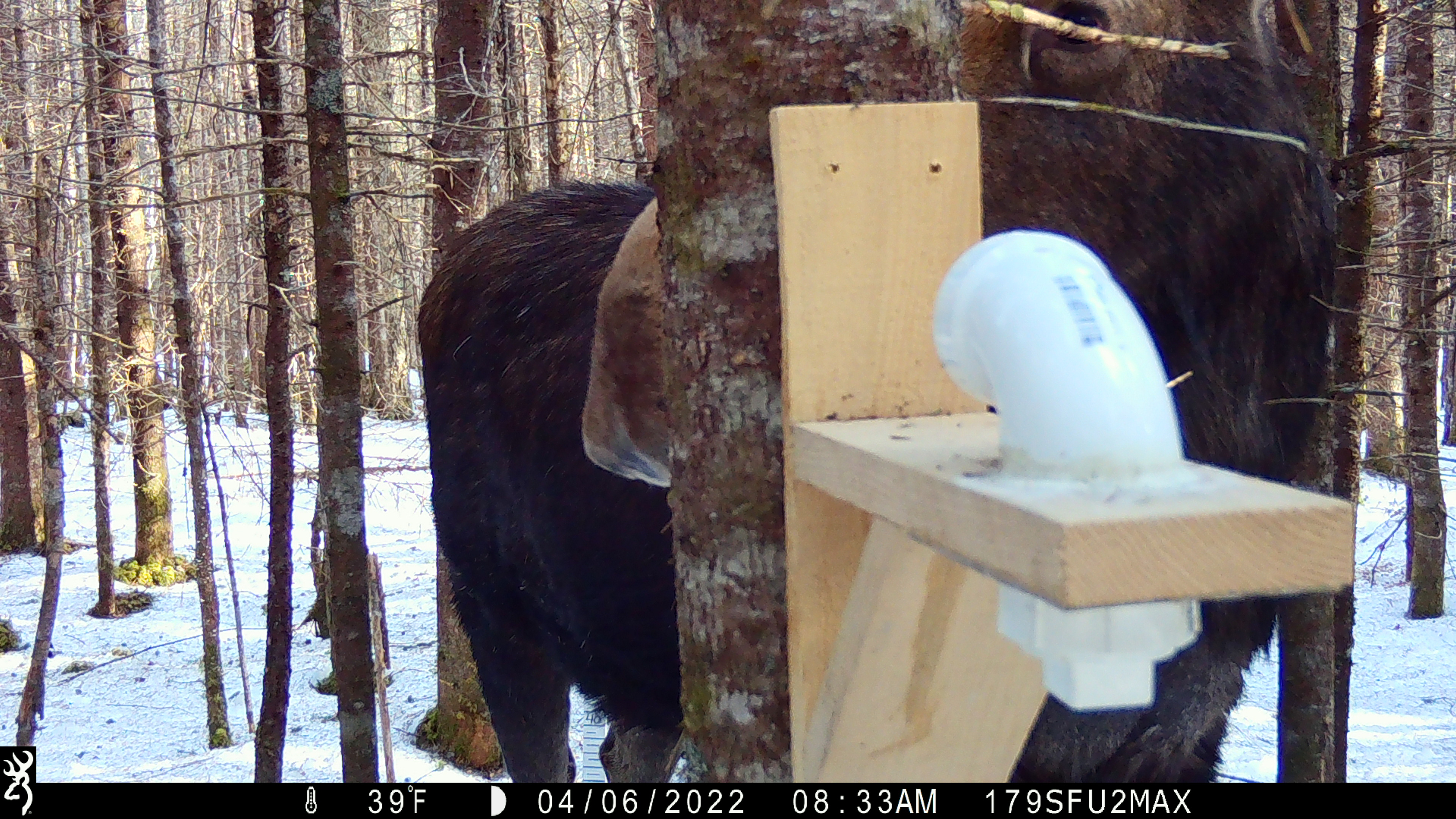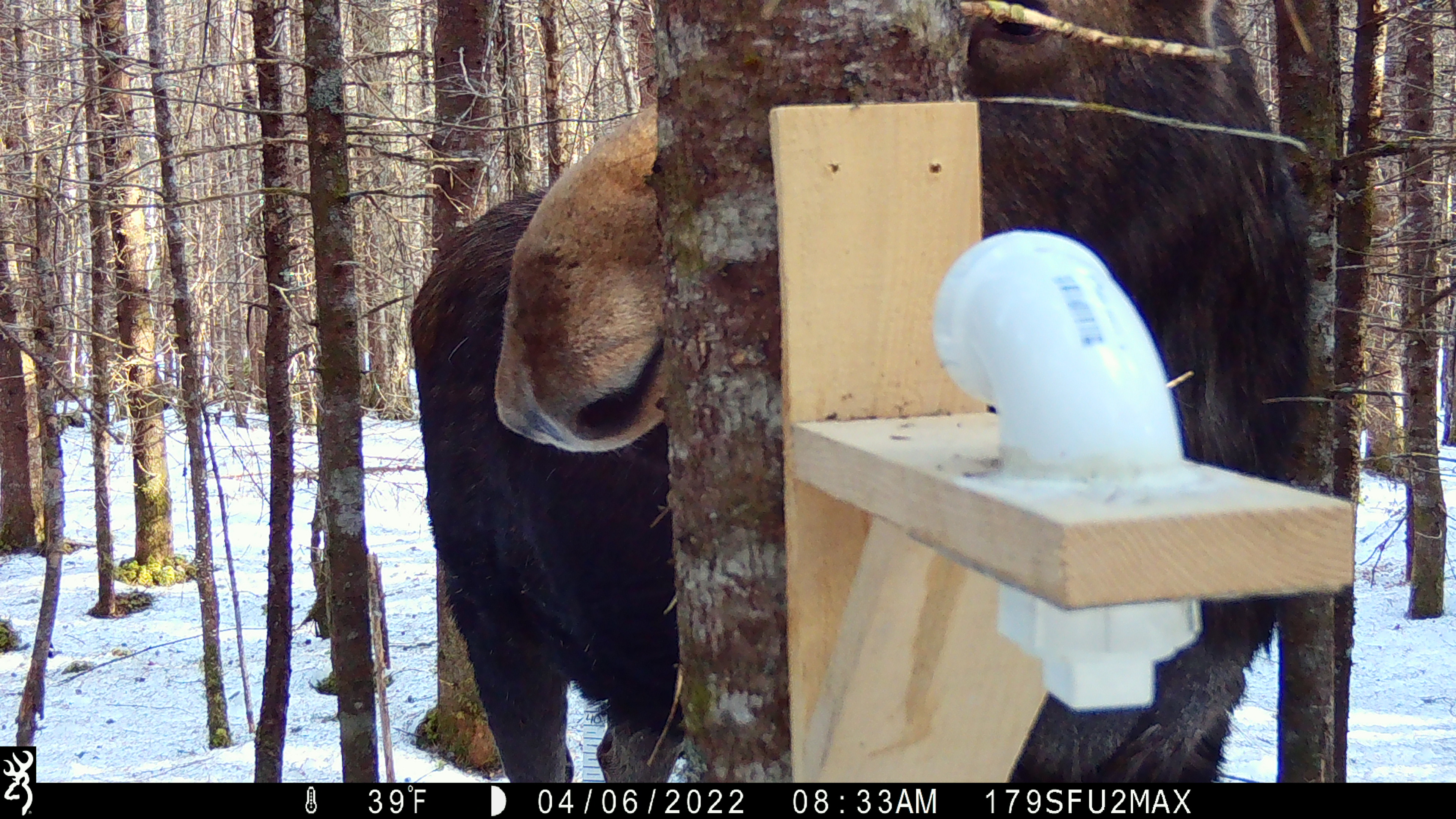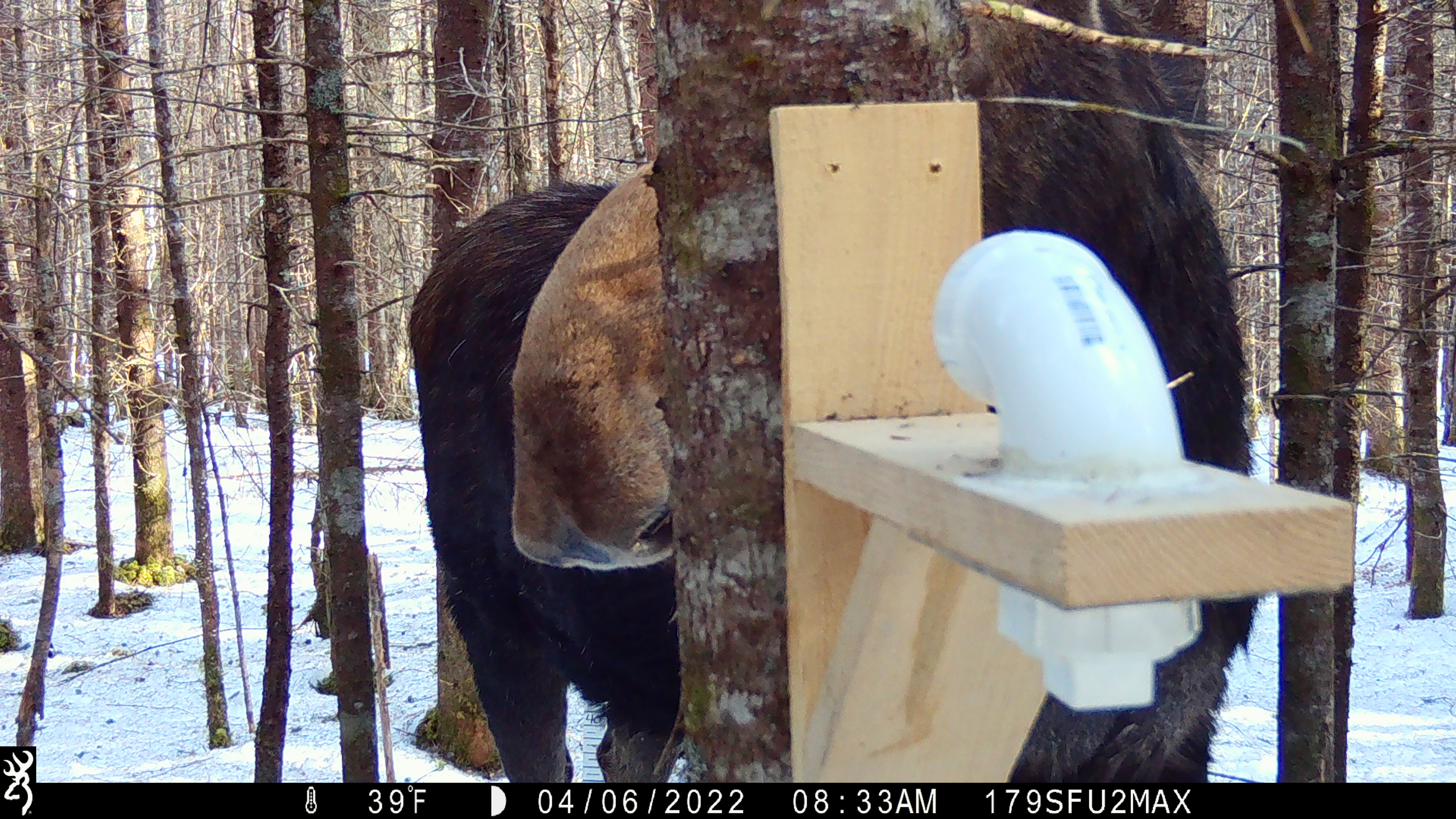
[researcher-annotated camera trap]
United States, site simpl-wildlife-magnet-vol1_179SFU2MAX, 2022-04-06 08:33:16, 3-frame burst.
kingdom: Animalia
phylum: Chordata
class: Mammalia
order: Artiodactyla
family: Cervidae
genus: Alces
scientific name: Alces alces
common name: moose